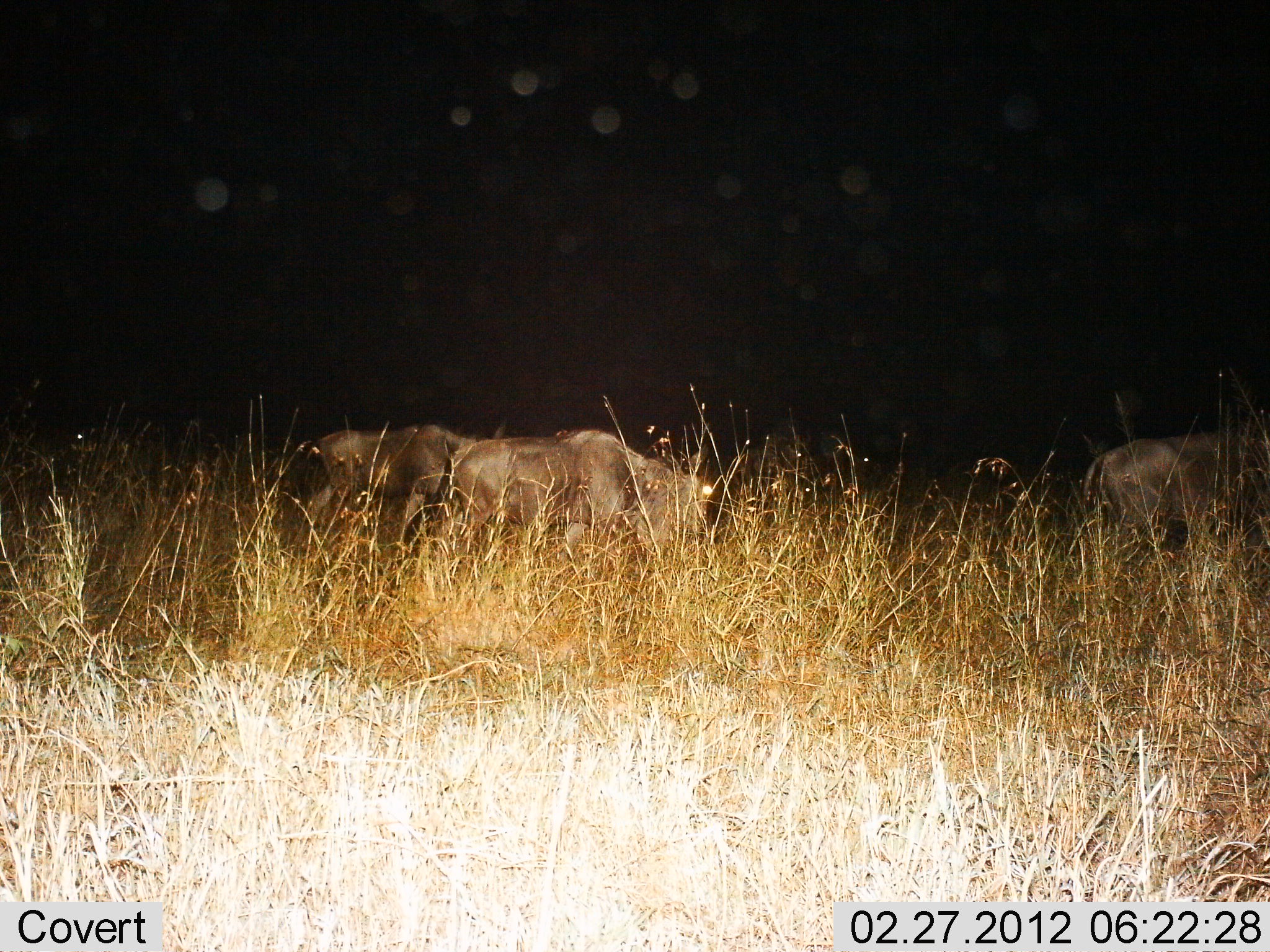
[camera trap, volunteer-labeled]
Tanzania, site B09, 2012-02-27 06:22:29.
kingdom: Animalia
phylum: Chordata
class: Mammalia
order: Artiodactyla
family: Bovidae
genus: Connochaetes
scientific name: Connochaetes taurinus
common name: blue wildebeest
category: wildebeest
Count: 3.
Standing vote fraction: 44%.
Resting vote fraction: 11%.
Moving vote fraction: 33%.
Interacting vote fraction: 0%.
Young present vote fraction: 0%.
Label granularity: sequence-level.